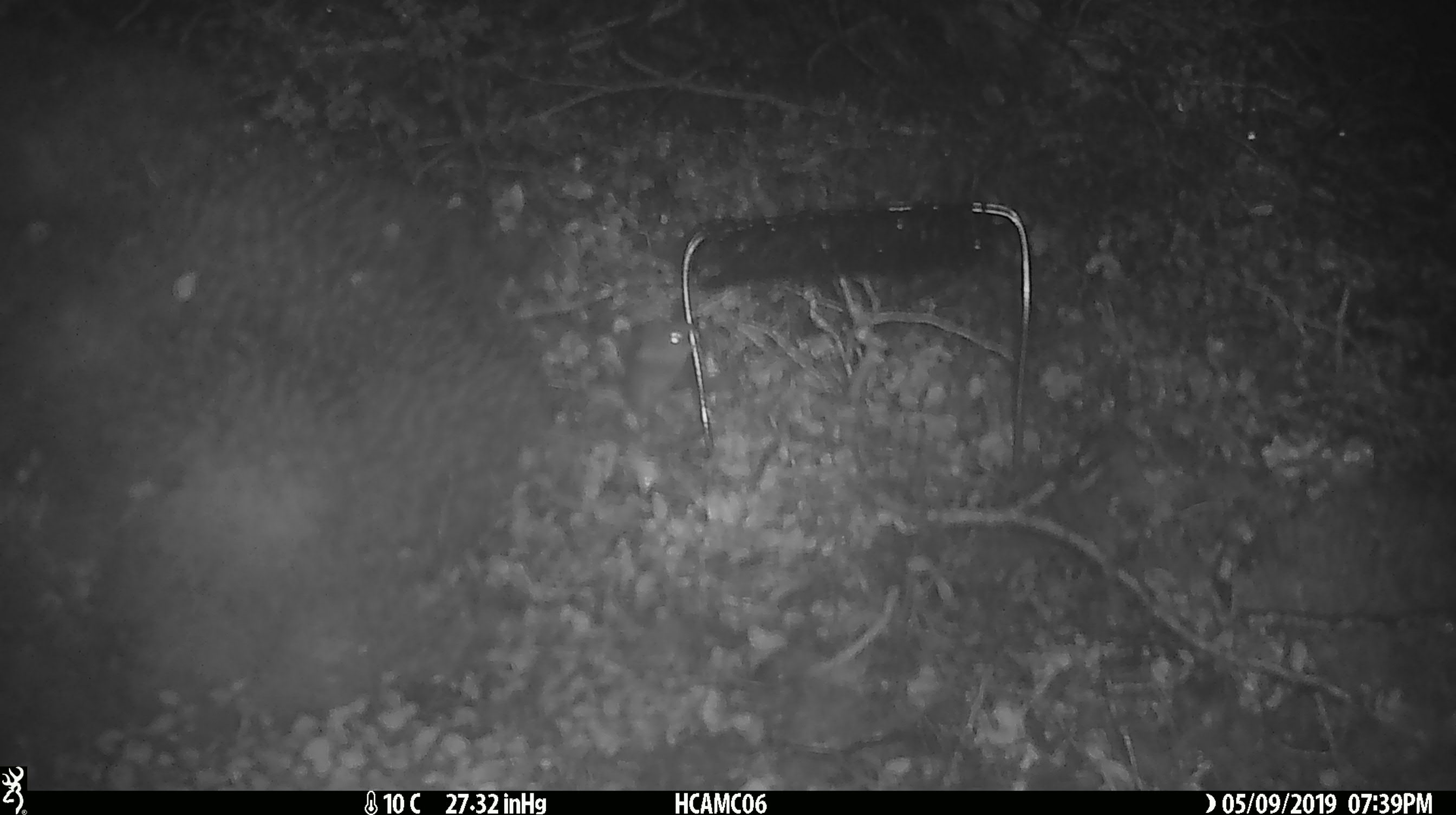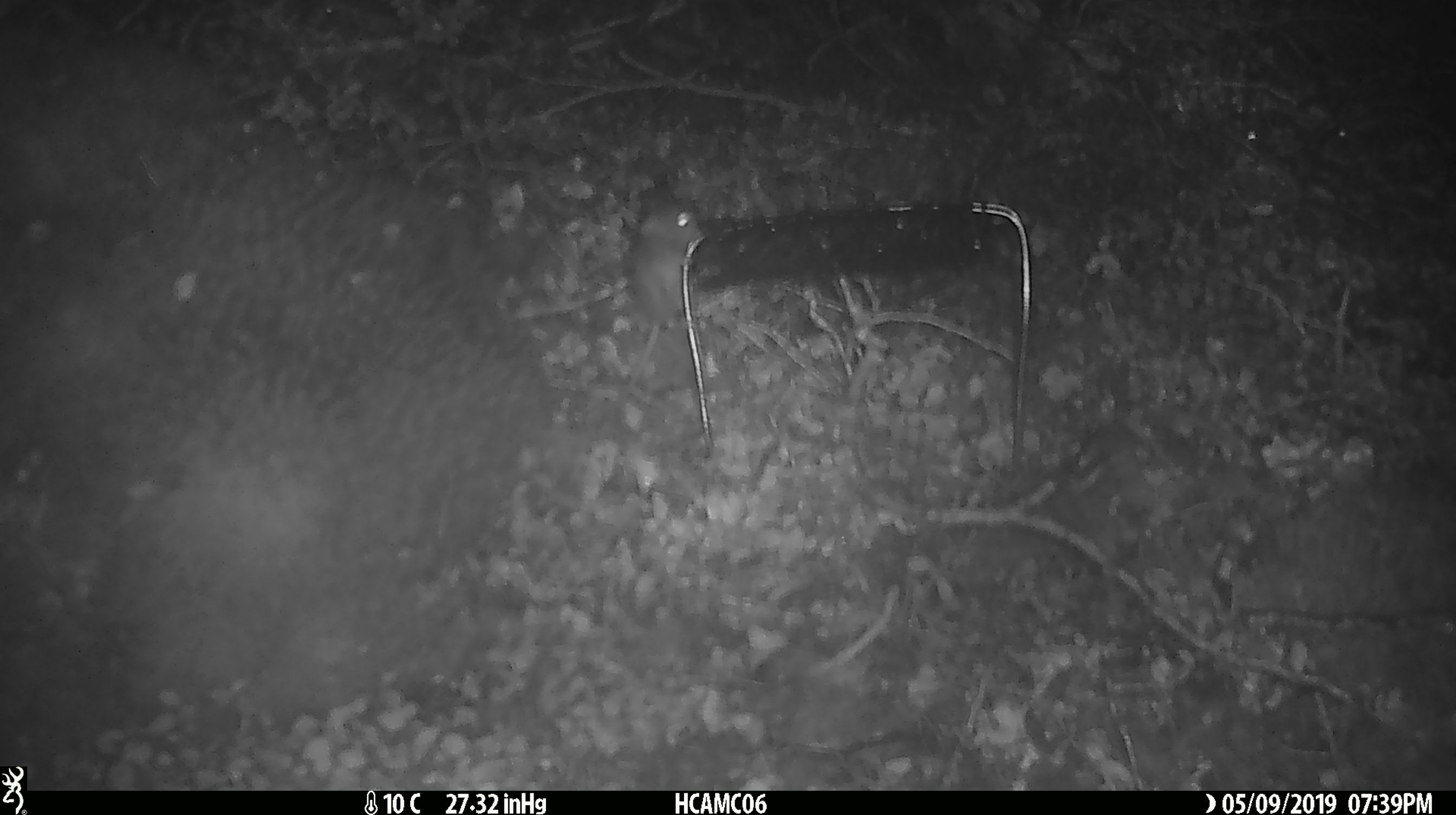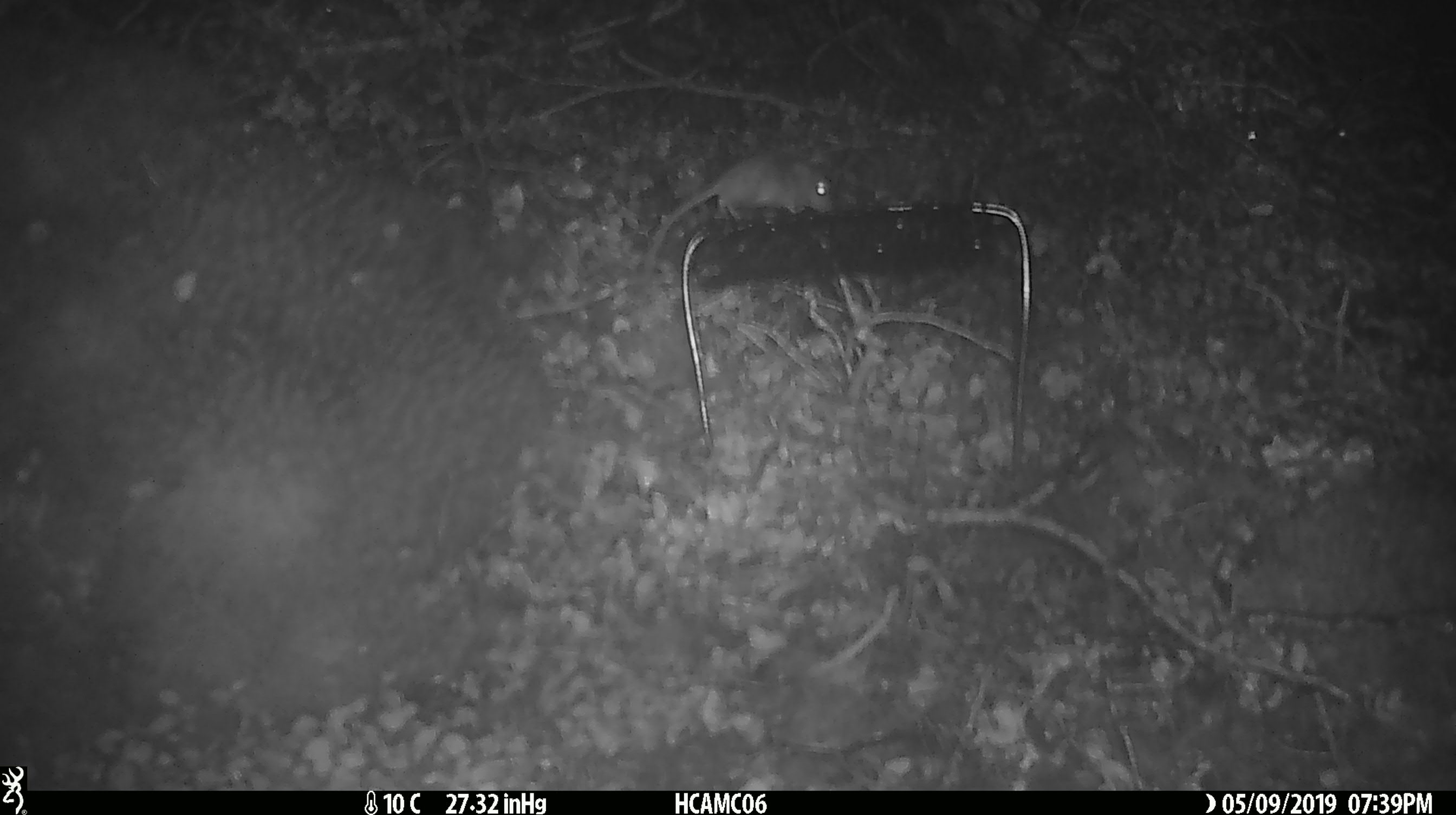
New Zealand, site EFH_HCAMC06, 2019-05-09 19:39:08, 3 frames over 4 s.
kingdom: Animalia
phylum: Chordata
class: Mammalia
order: Rodentia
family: Muridae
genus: Mus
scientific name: Mus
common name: mouse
Mouse (Mus).